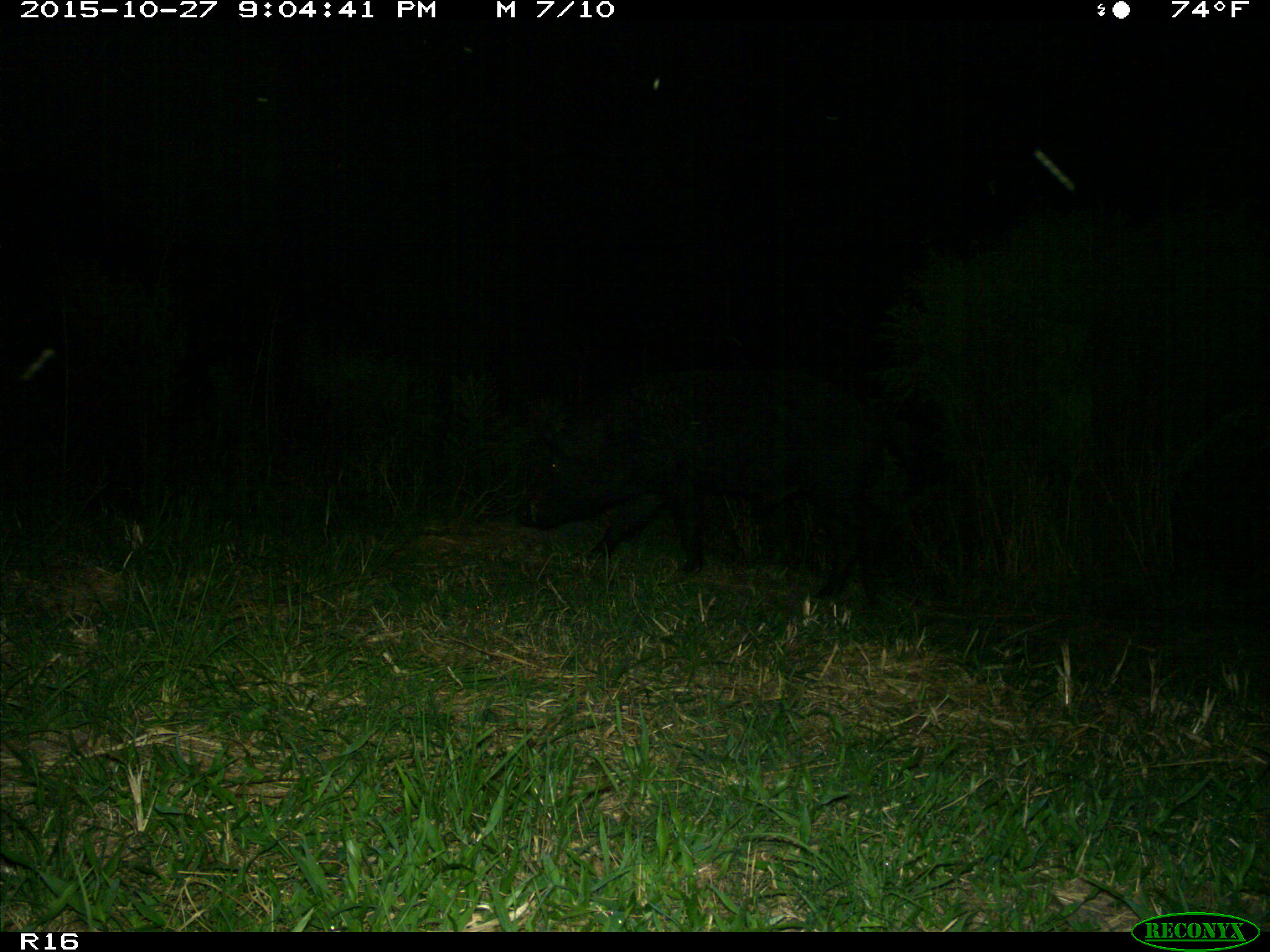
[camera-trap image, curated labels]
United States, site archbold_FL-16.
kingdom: Animalia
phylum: Chordata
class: Mammalia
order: Artiodactyla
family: Suidae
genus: Sus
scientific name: Sus scrofa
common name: wild boar